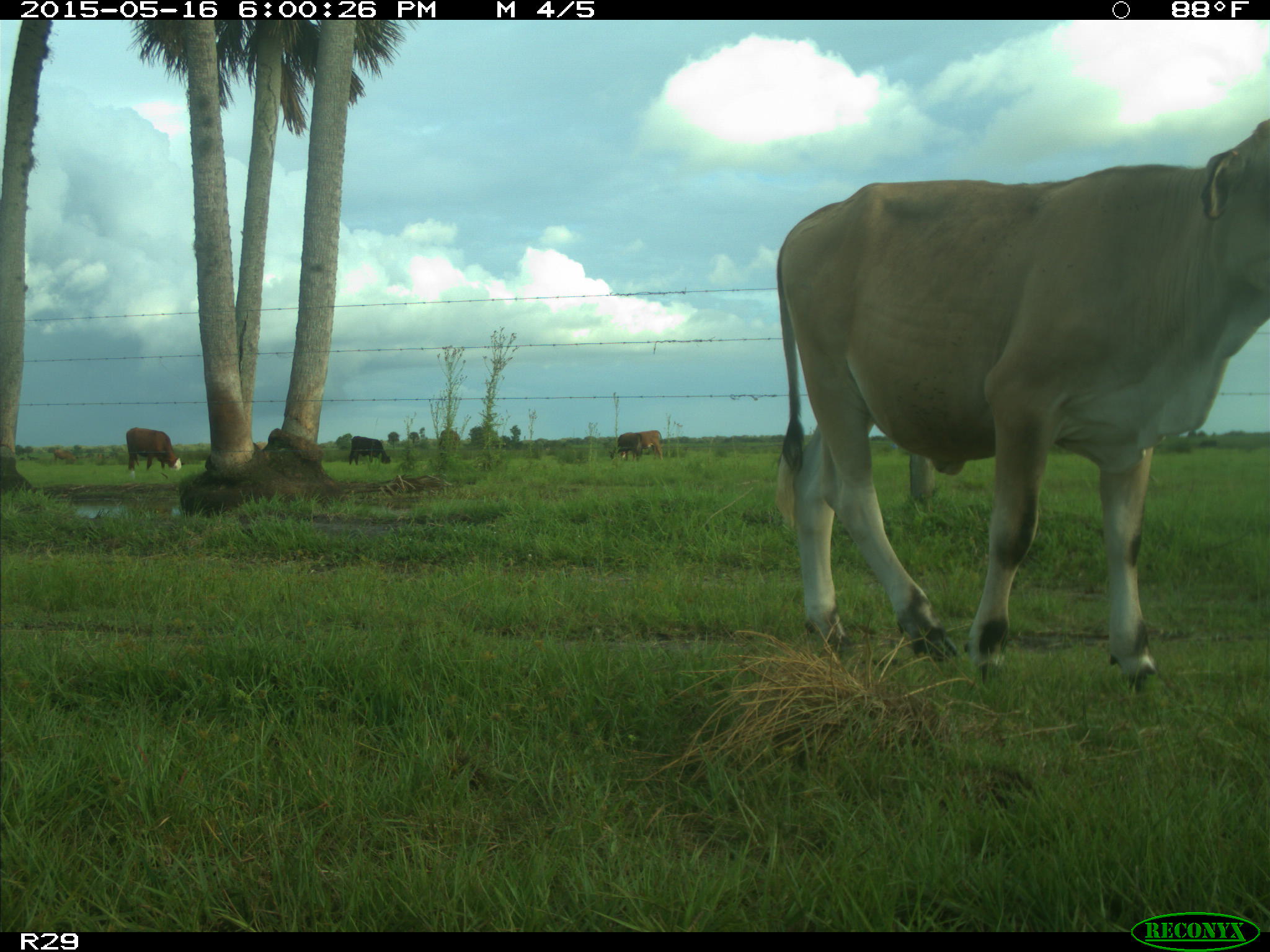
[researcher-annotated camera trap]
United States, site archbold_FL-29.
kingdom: Animalia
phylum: Chordata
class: Mammalia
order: Artiodactyla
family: Bovidae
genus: Bos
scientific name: Bos taurus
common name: domestic cow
Bos taurus (domestic cow).